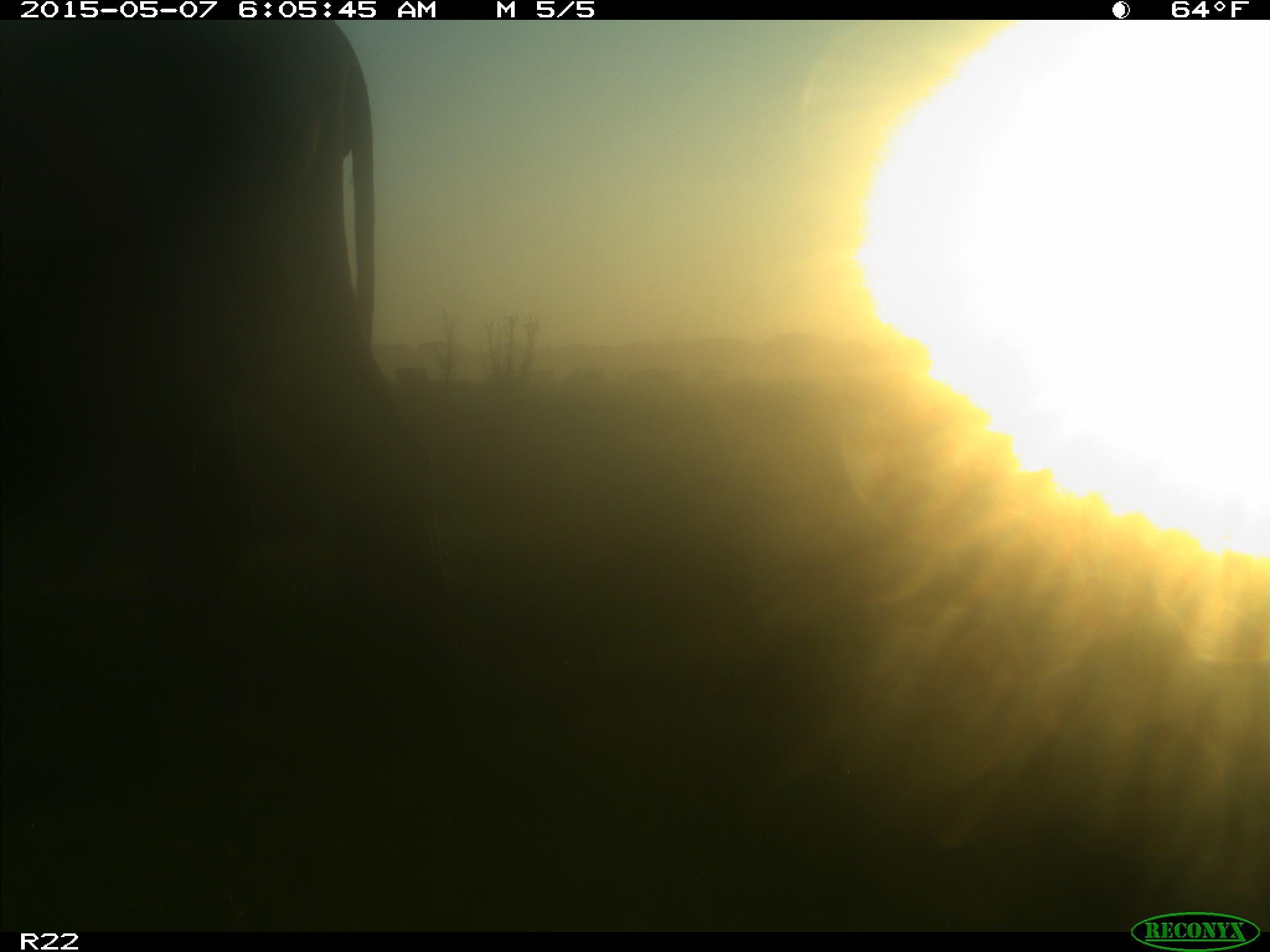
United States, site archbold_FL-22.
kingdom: Animalia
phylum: Chordata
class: Mammalia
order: Artiodactyla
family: Bovidae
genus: Bos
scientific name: Bos taurus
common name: domestic cow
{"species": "Bos taurus (domestic cow)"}